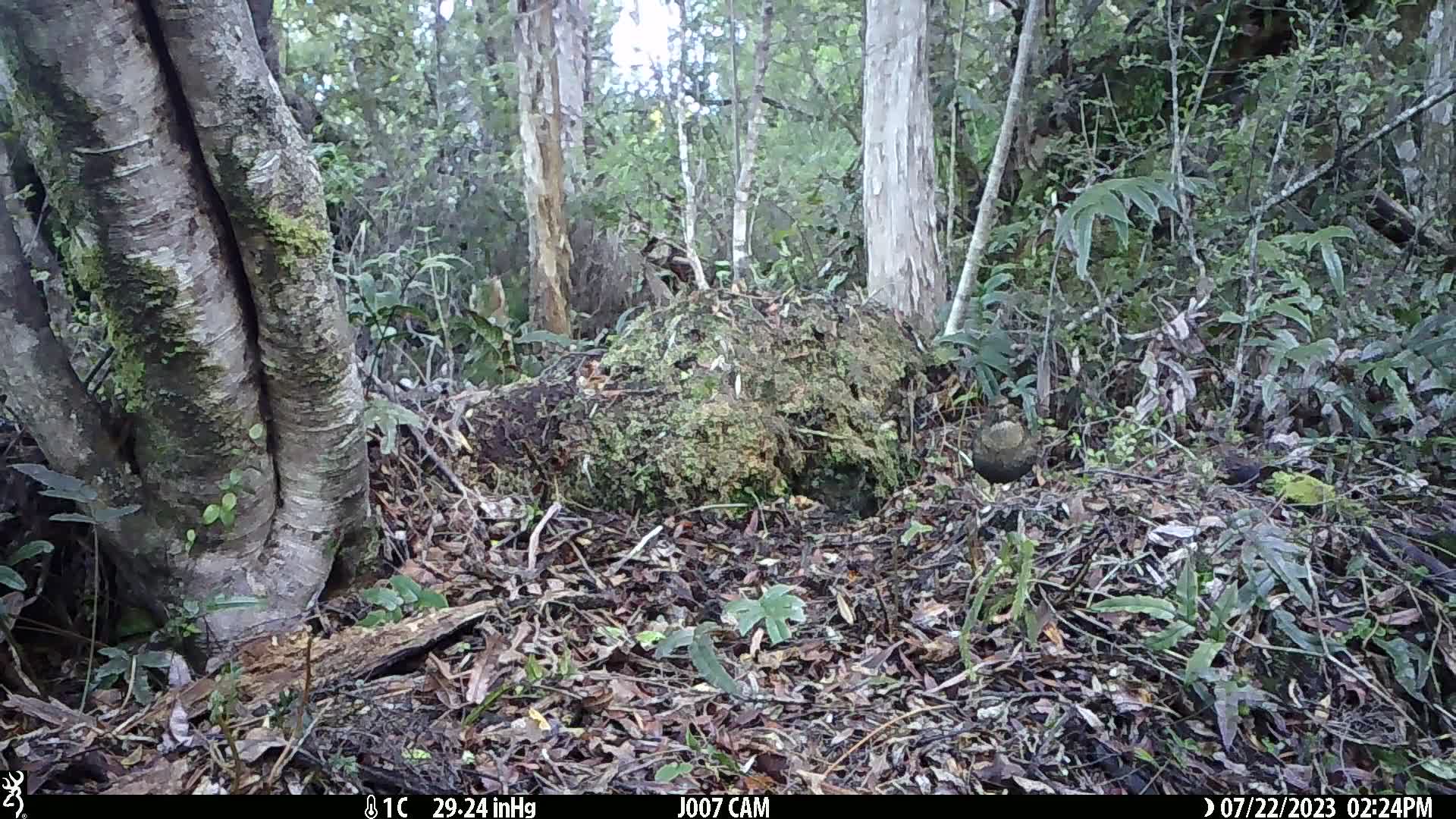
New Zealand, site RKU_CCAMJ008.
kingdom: Animalia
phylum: Chordata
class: Aves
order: Passeriformes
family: Turdidae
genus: Turdus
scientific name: Turdus merula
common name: eurasian blackbird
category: blackbird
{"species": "blackbird (eurasian blackbird) (Turdus merula)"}